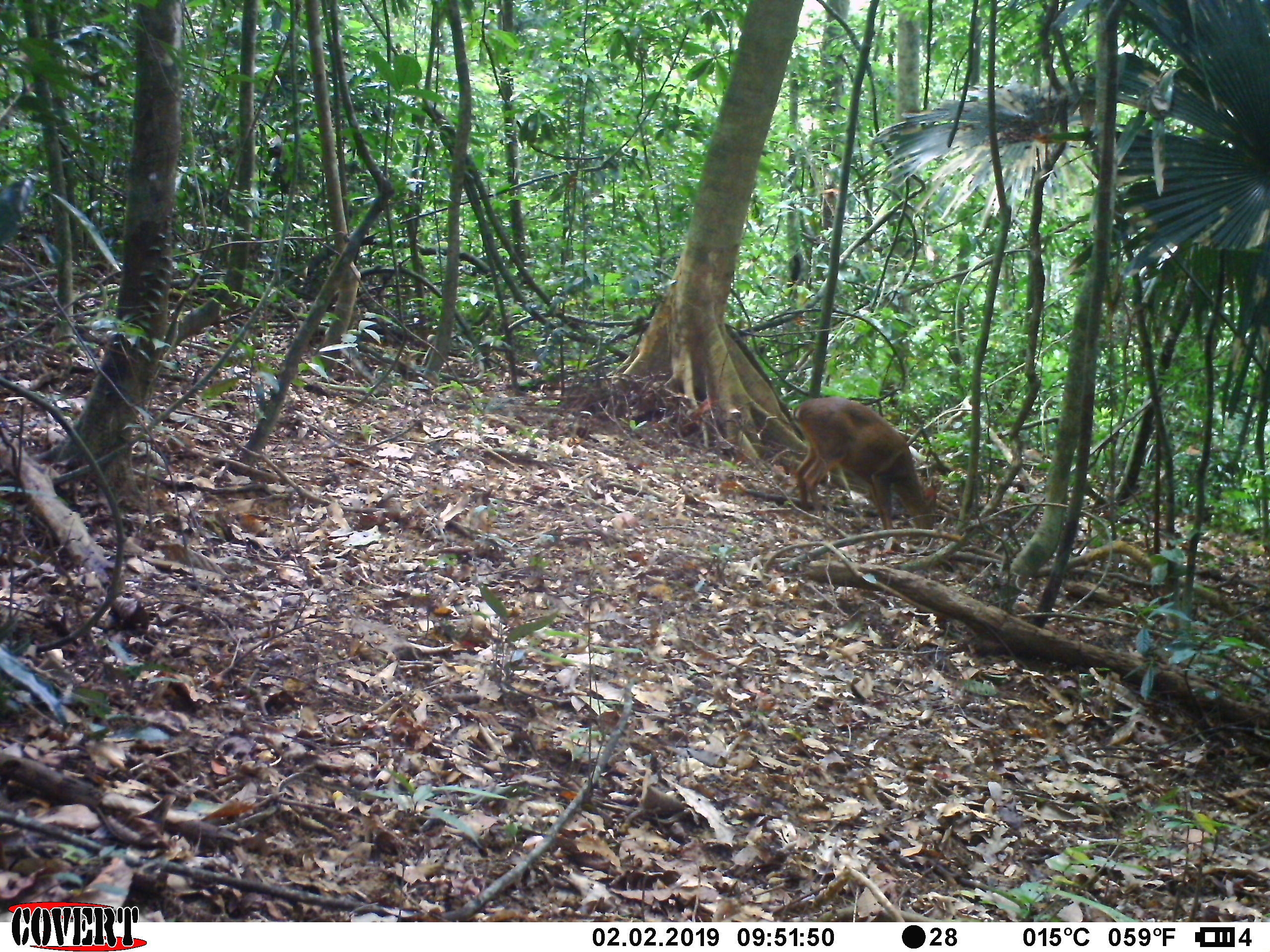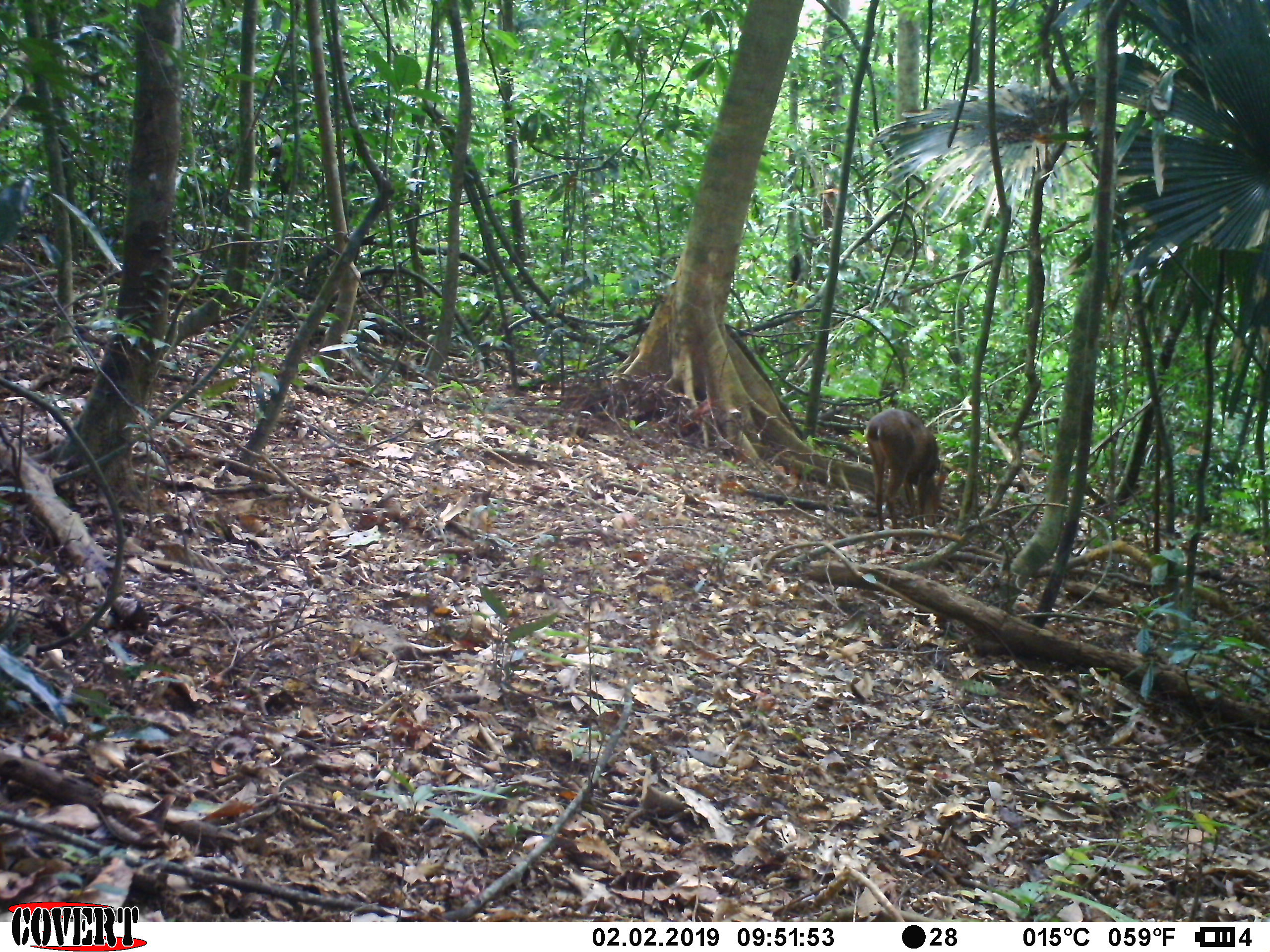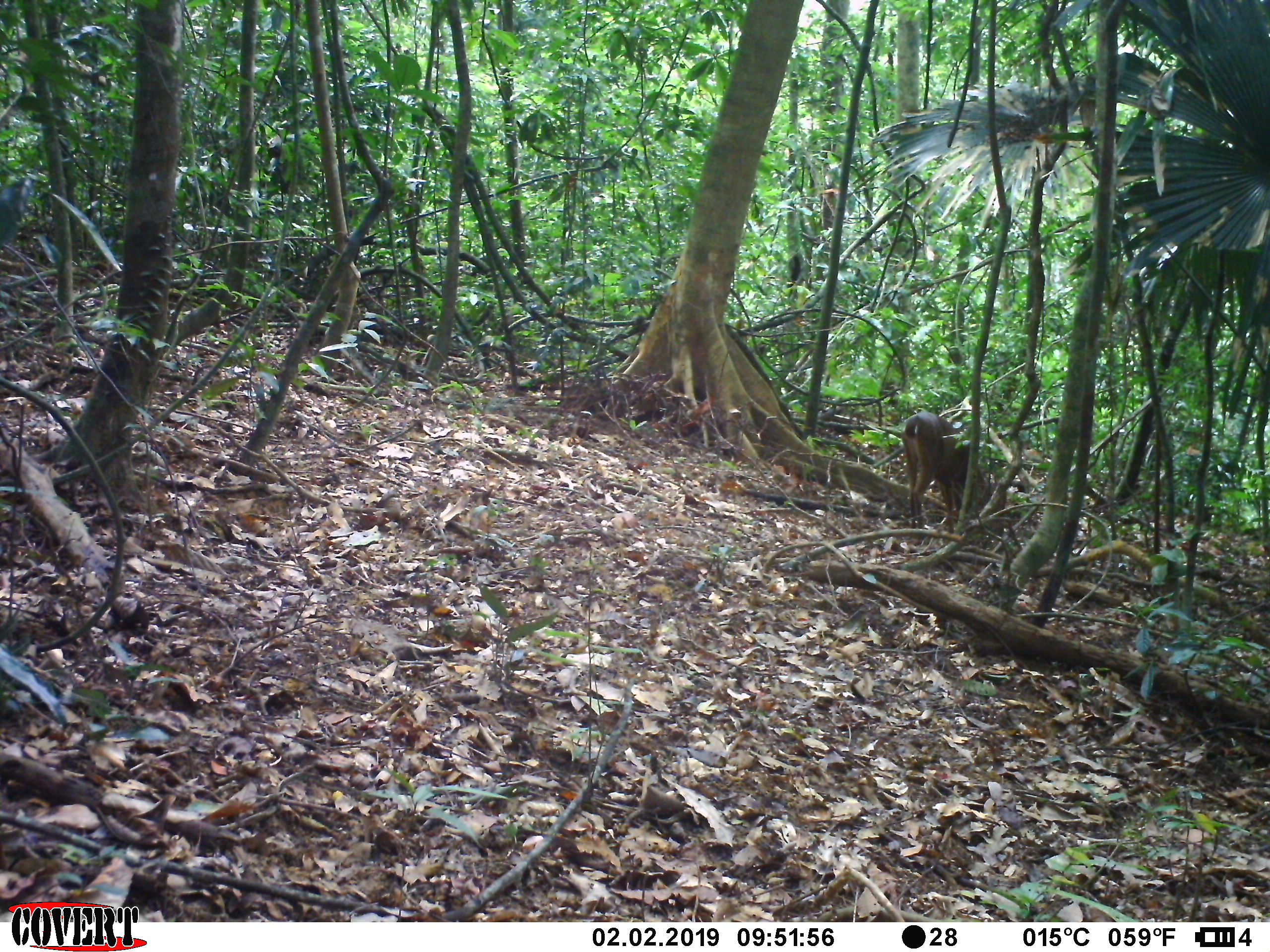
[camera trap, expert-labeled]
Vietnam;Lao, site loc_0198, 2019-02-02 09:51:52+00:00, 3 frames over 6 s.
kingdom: Animalia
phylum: Chordata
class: Mammalia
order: Artiodactyla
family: Cervidae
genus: Muntiacus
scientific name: Muntiacus vuquangensis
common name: large-antlered muntjac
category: large antlered muntjac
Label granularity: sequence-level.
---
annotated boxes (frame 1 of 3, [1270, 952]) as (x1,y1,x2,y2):
large antlered muntjac: (794,397,936,530)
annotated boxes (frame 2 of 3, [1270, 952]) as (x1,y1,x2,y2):
large antlered muntjac: (867,409,946,541)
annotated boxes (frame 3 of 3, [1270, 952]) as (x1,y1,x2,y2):
large antlered muntjac: (900,411,984,532)